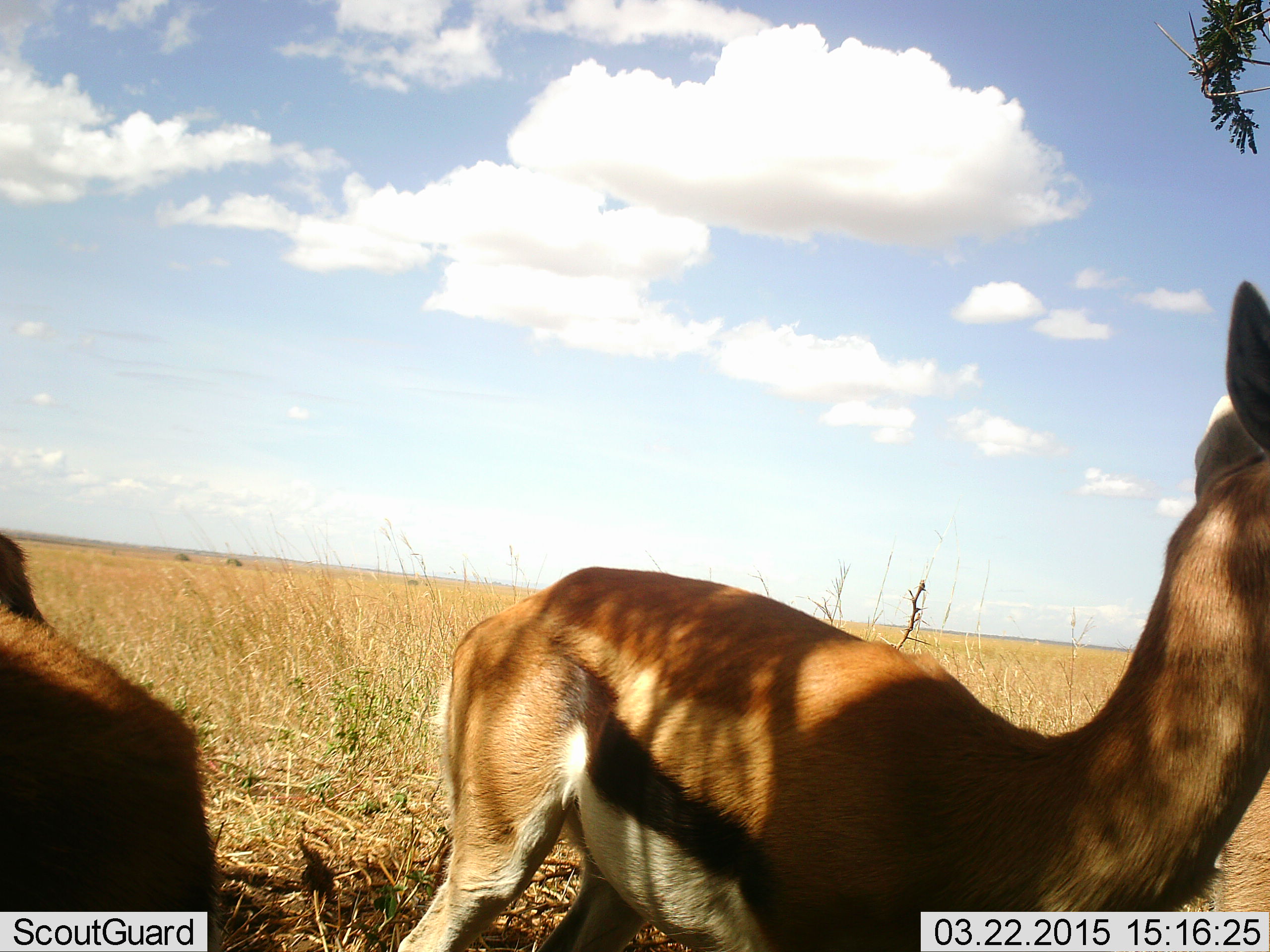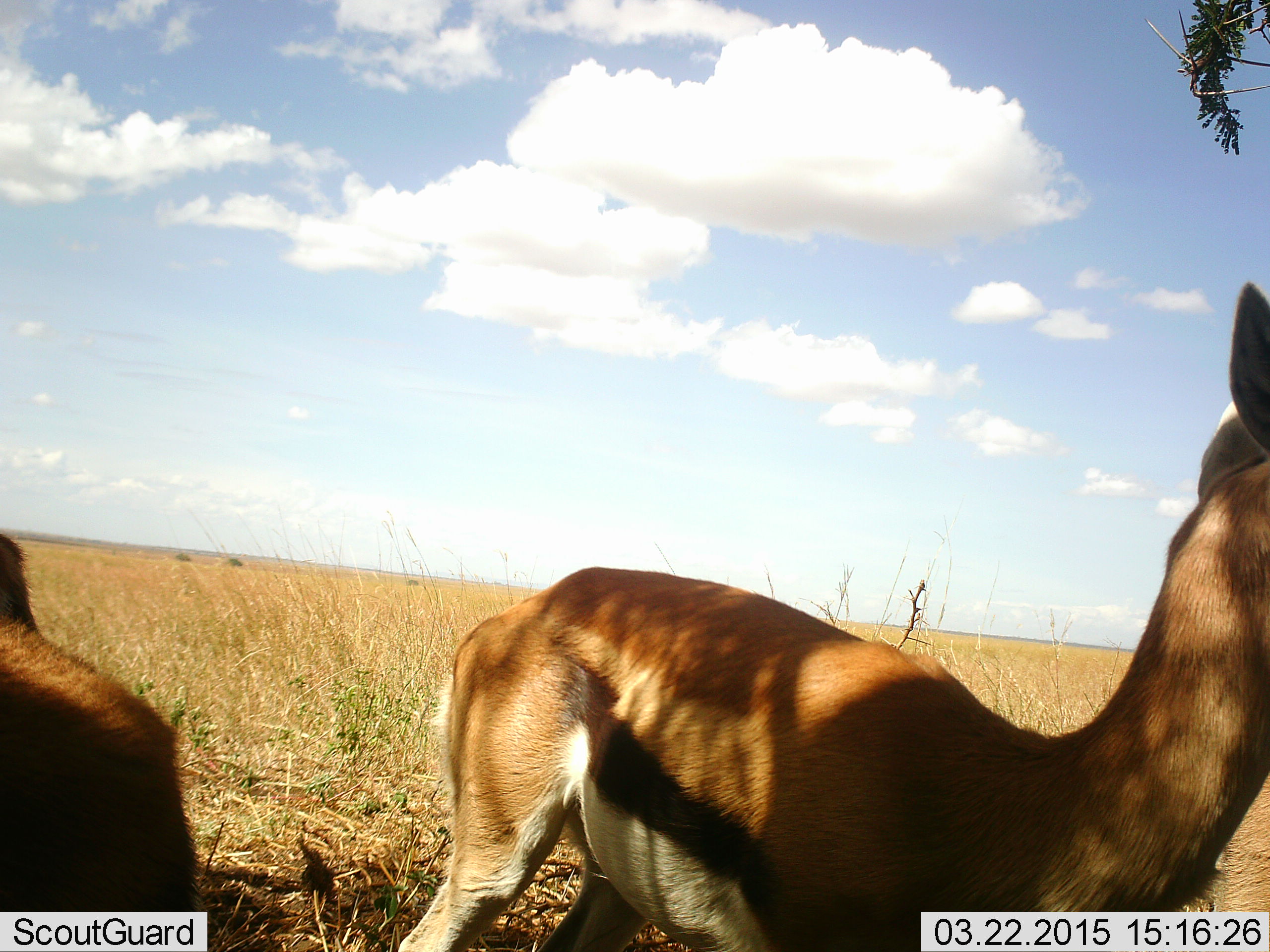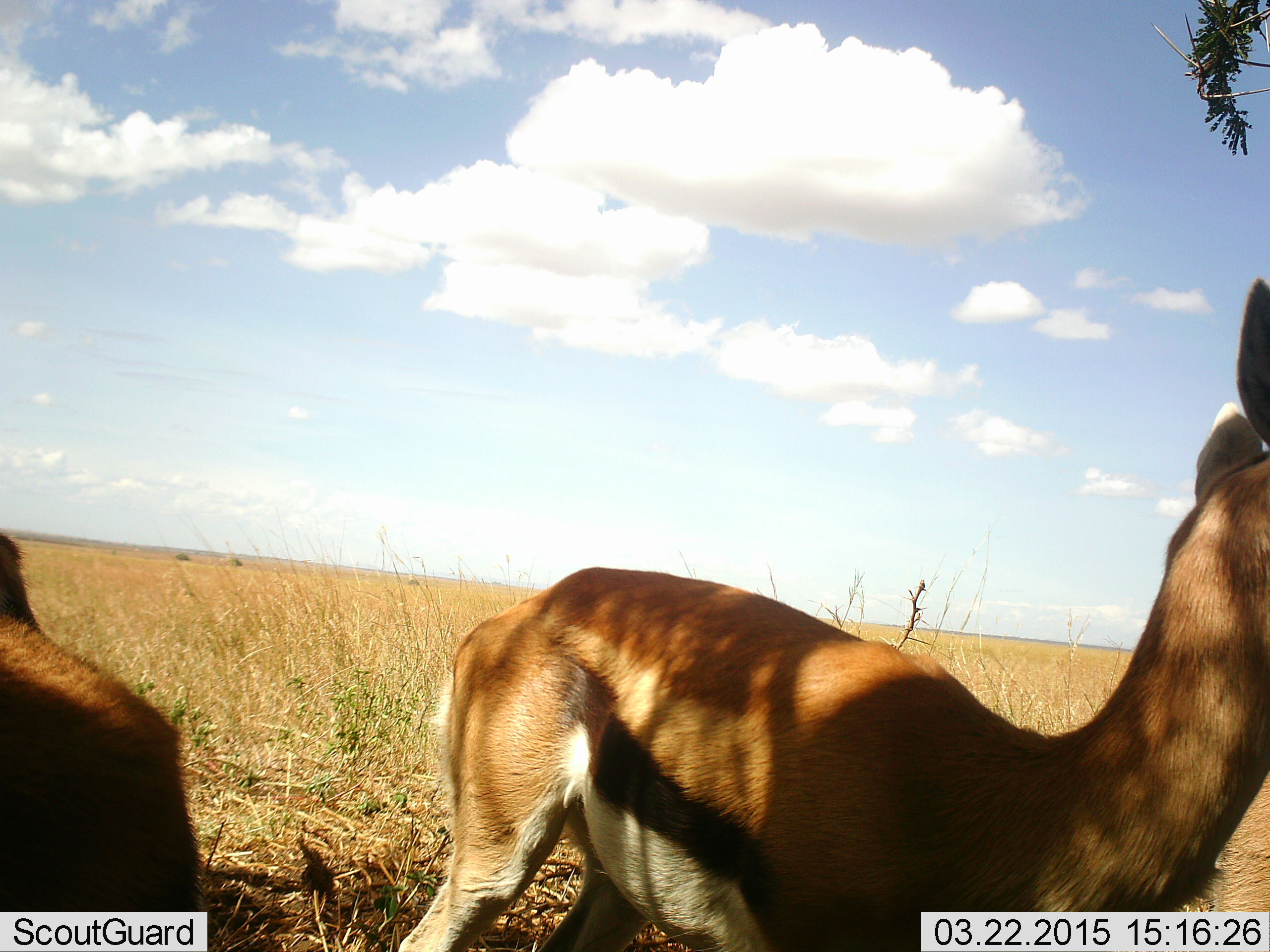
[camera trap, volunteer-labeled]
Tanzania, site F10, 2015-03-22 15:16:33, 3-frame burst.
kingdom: Animalia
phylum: Chordata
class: Mammalia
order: Artiodactyla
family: Bovidae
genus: Eudorcas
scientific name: Eudorcas thomsonii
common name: thomson's gazelle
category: gazellethomsons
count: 2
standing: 100%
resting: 10%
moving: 0%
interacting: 0%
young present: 0%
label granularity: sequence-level